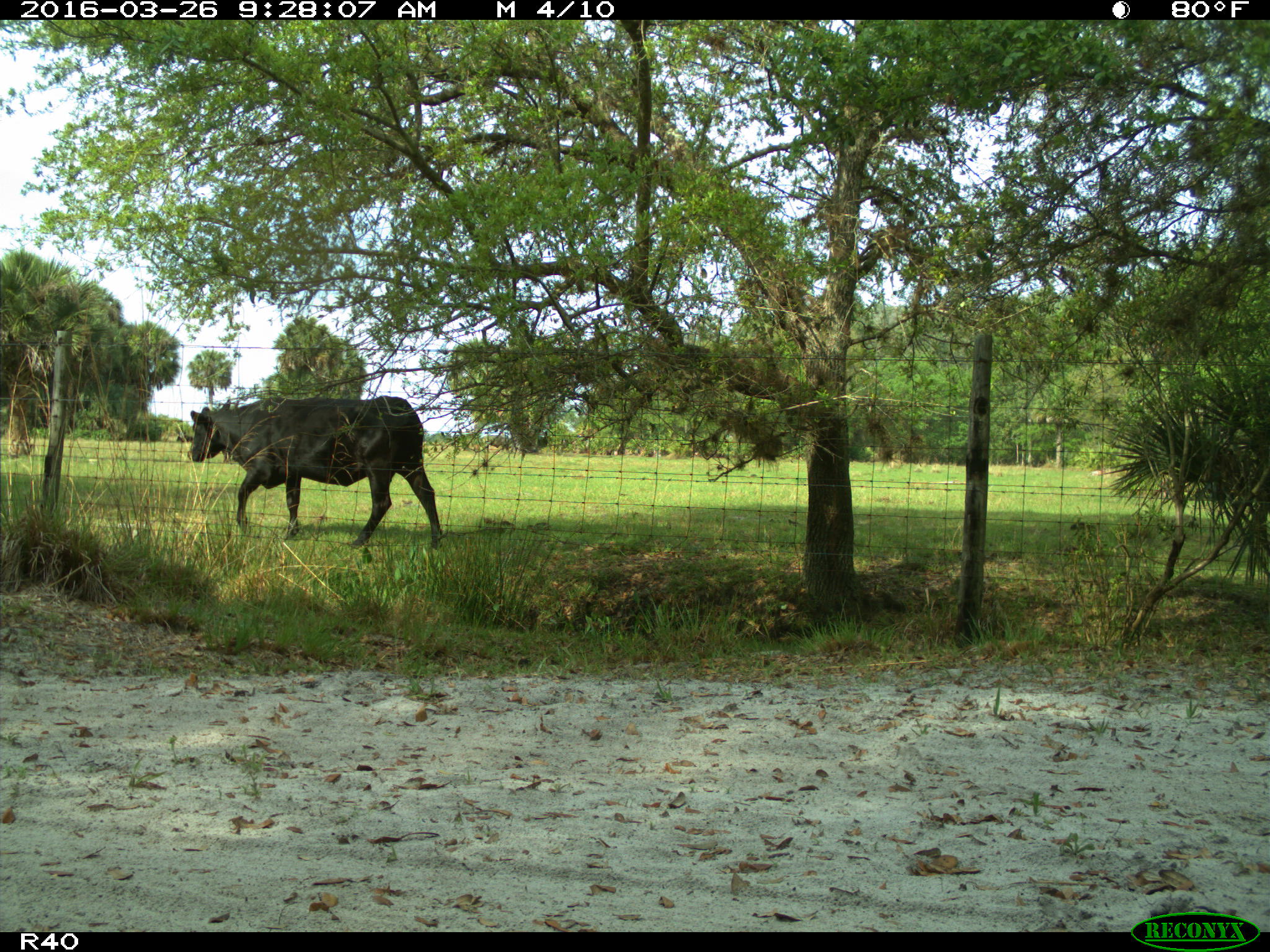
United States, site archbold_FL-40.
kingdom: Animalia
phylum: Chordata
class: Mammalia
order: Artiodactyla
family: Bovidae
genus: Bos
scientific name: Bos taurus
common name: domestic cow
Bos taurus (domestic cow).